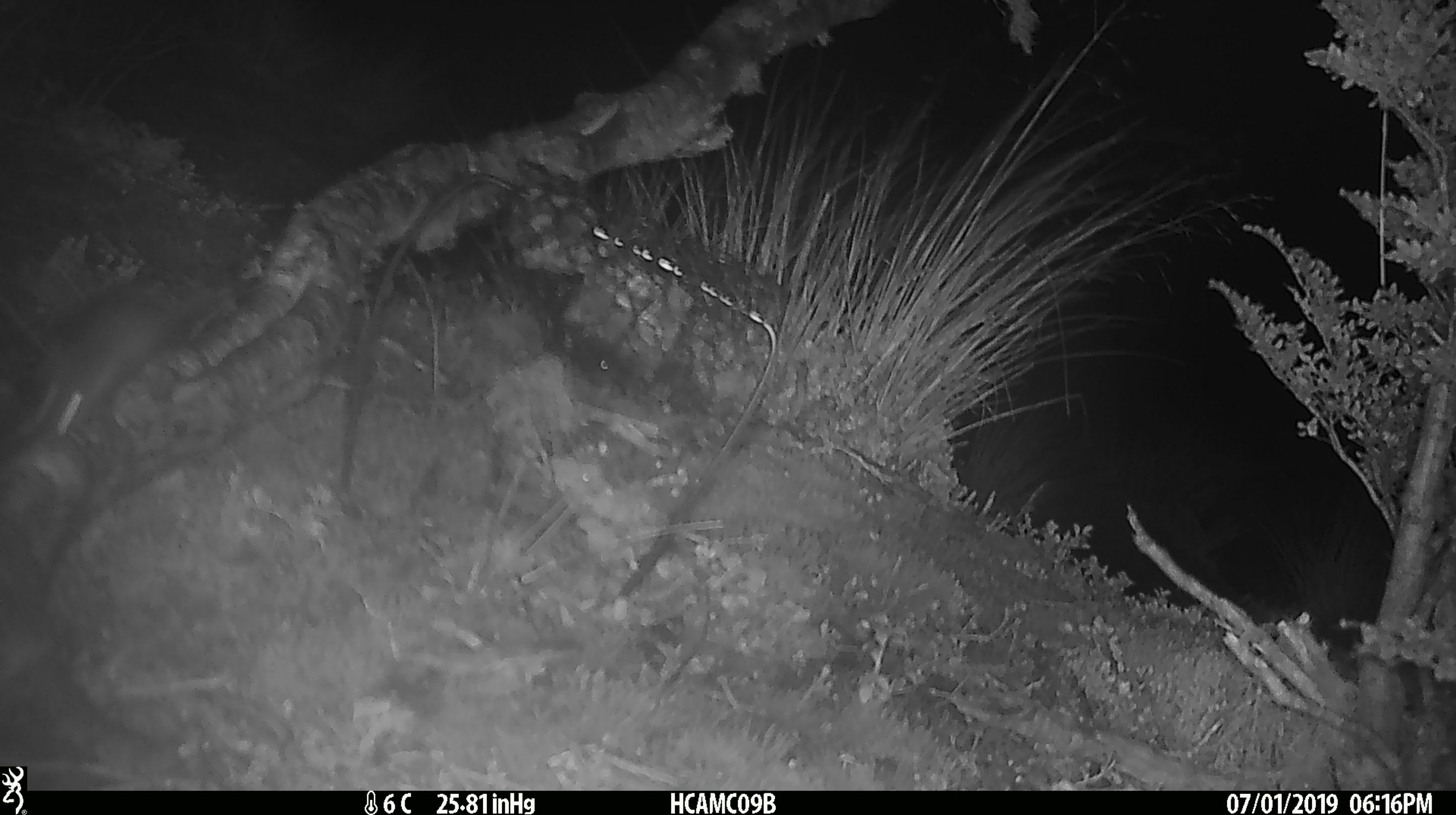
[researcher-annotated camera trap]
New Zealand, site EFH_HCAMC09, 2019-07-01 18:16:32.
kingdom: Animalia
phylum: Chordata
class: Mammalia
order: Rodentia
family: Muridae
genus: Mus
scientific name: Mus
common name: mouse